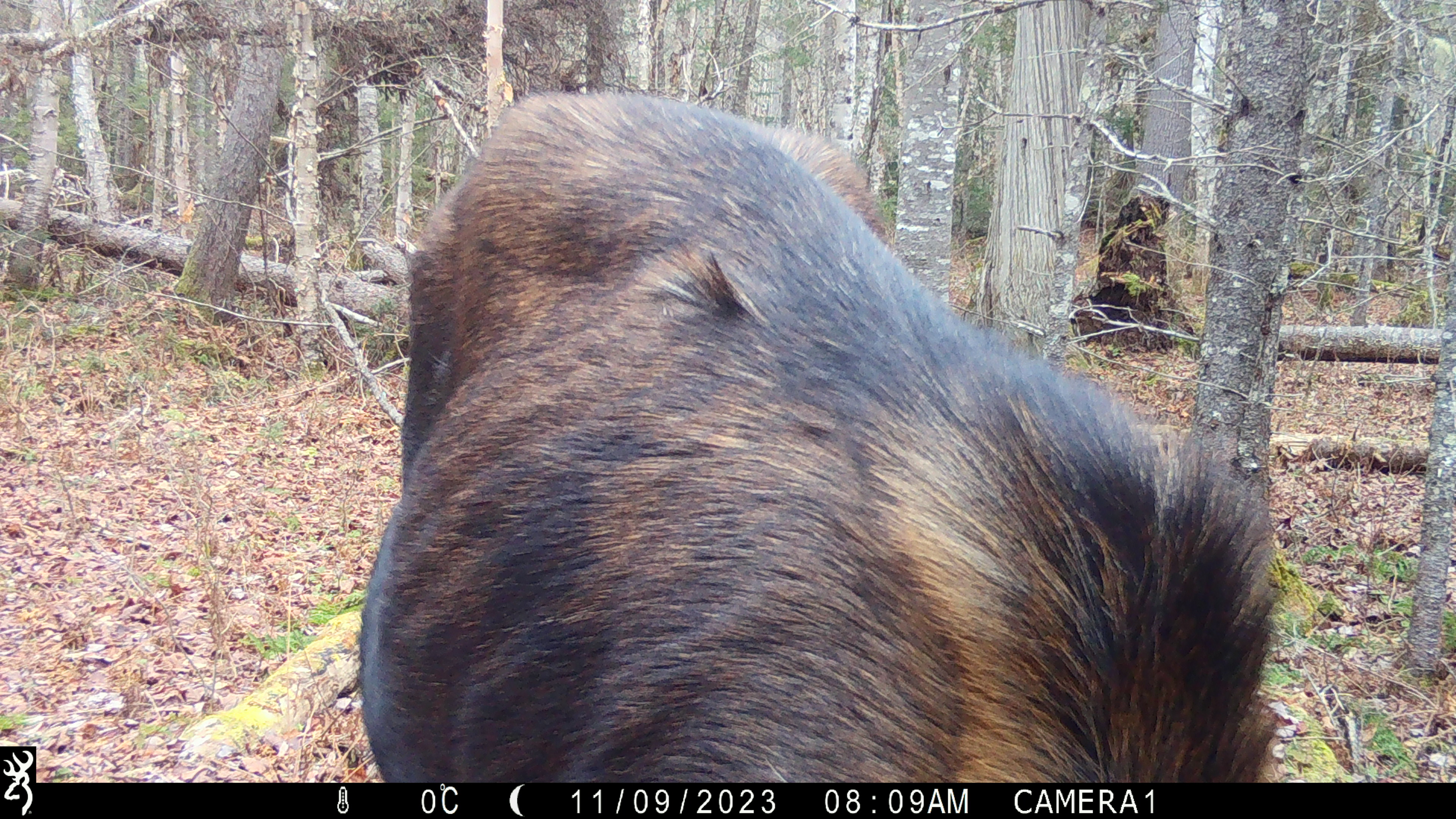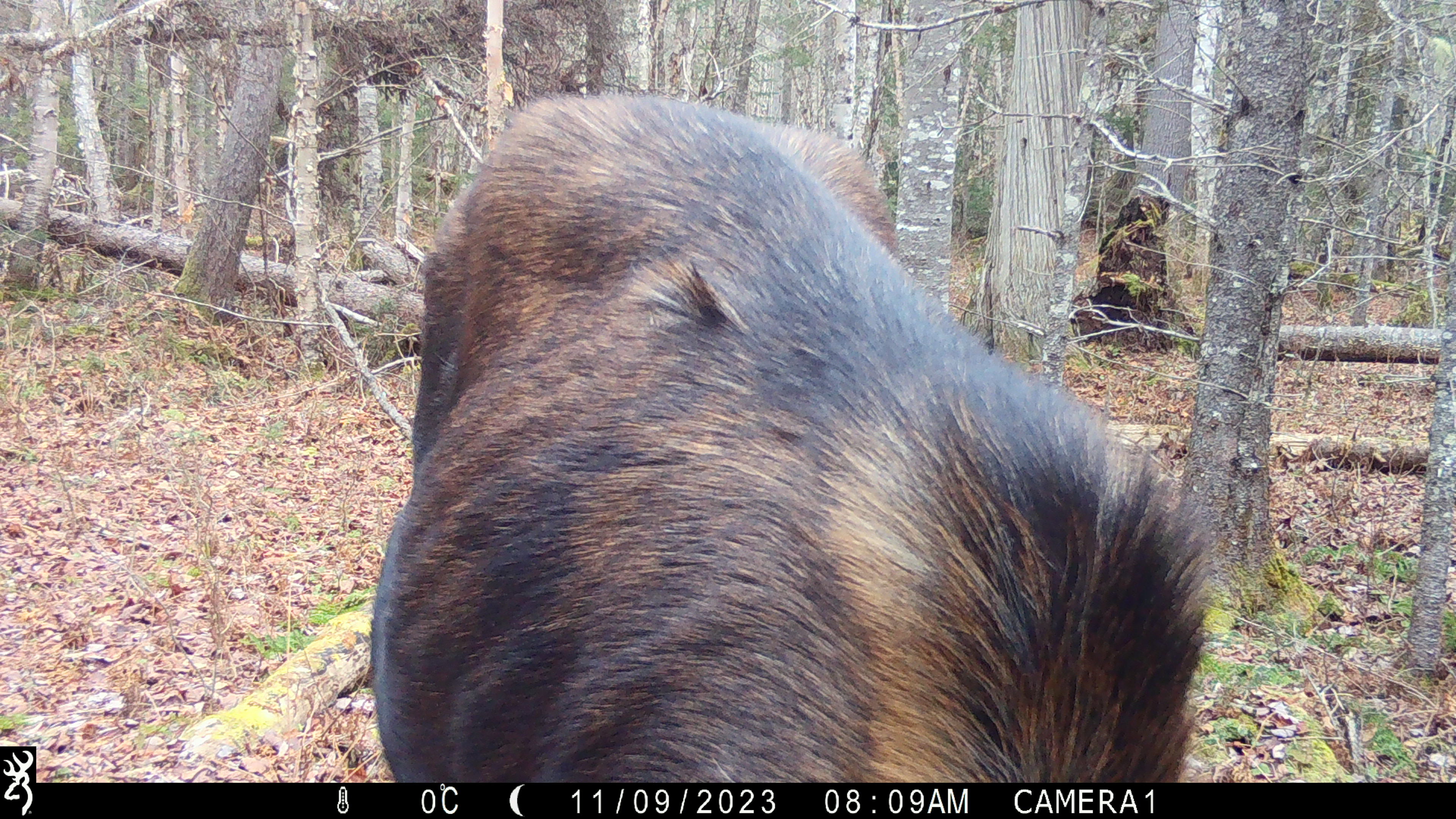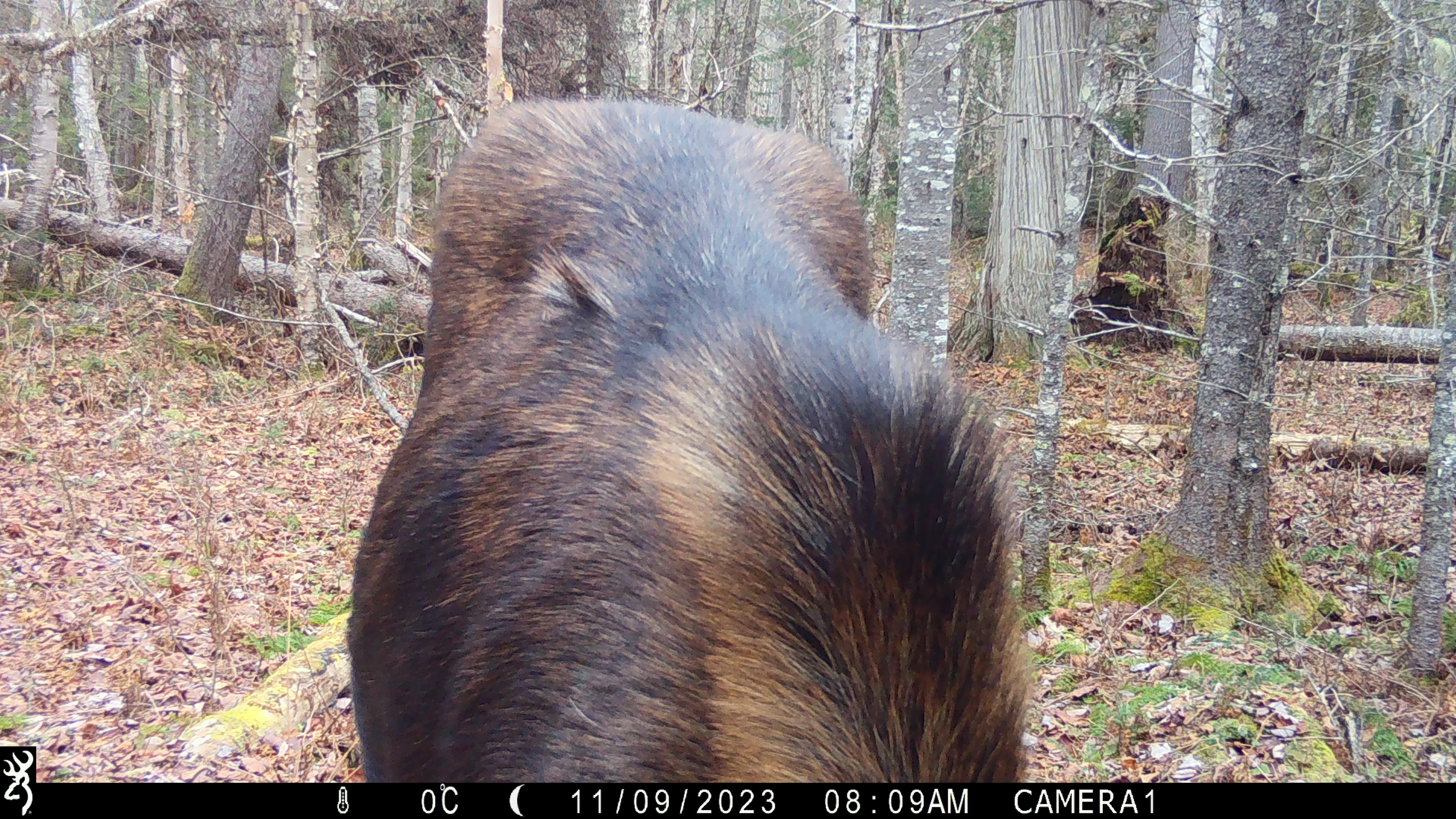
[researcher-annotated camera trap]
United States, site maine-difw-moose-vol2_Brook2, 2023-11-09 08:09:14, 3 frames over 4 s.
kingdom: Animalia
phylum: Chordata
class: Mammalia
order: Artiodactyla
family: Cervidae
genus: Alces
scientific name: Alces alces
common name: moose